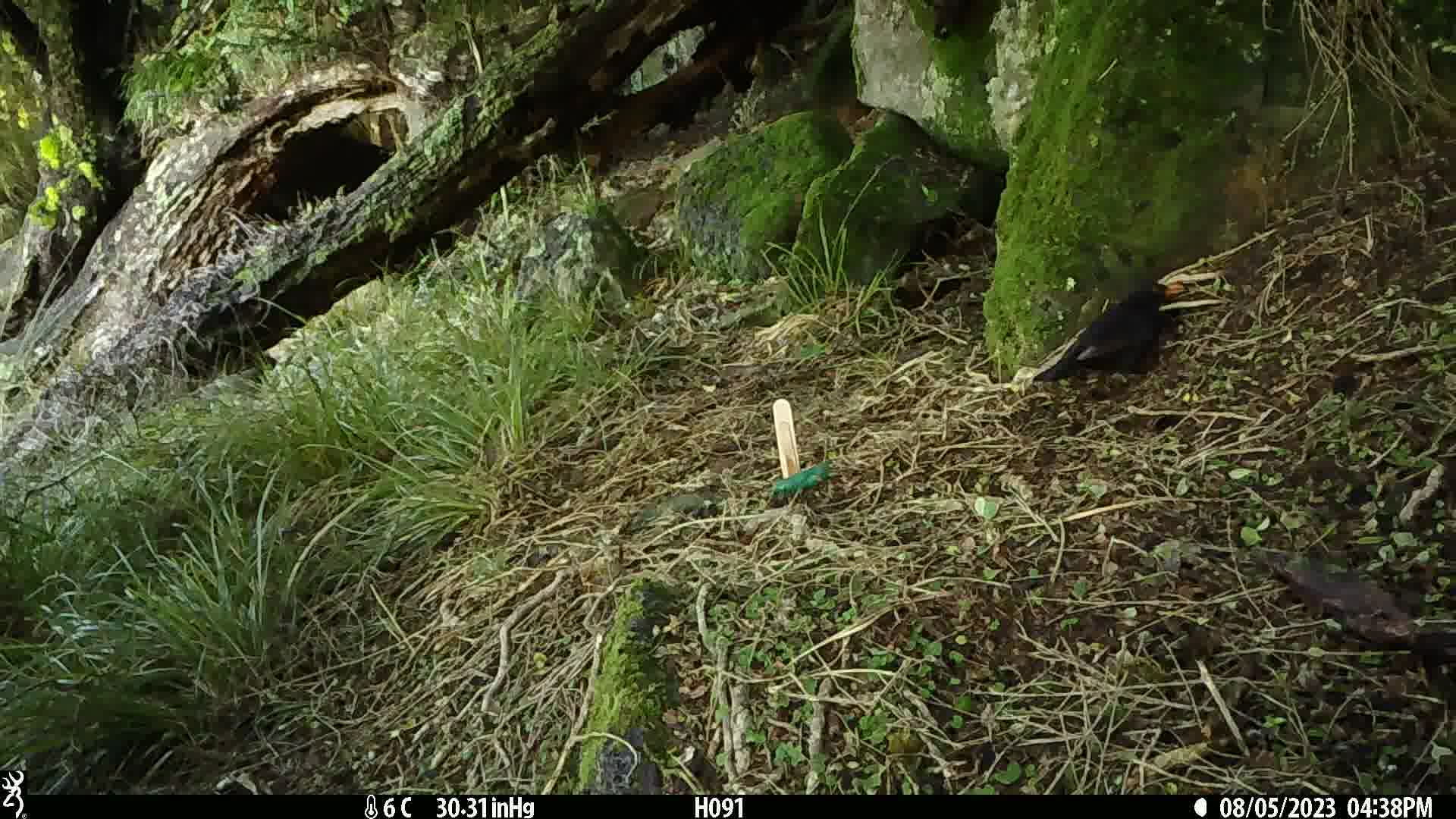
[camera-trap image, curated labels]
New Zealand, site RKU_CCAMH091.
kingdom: Animalia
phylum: Chordata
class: Aves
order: Passeriformes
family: Turdidae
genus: Turdus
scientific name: Turdus merula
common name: eurasian blackbird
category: blackbird